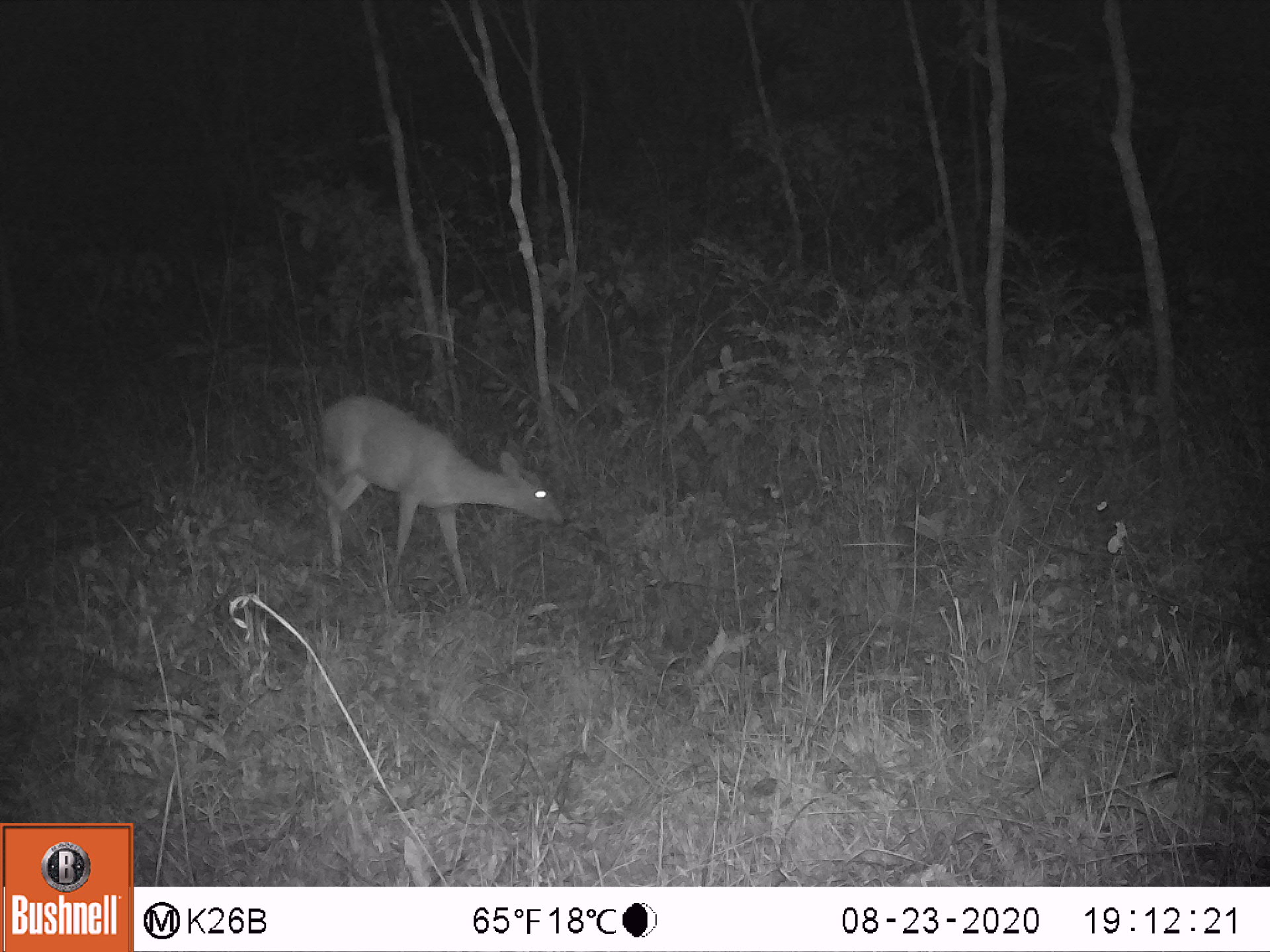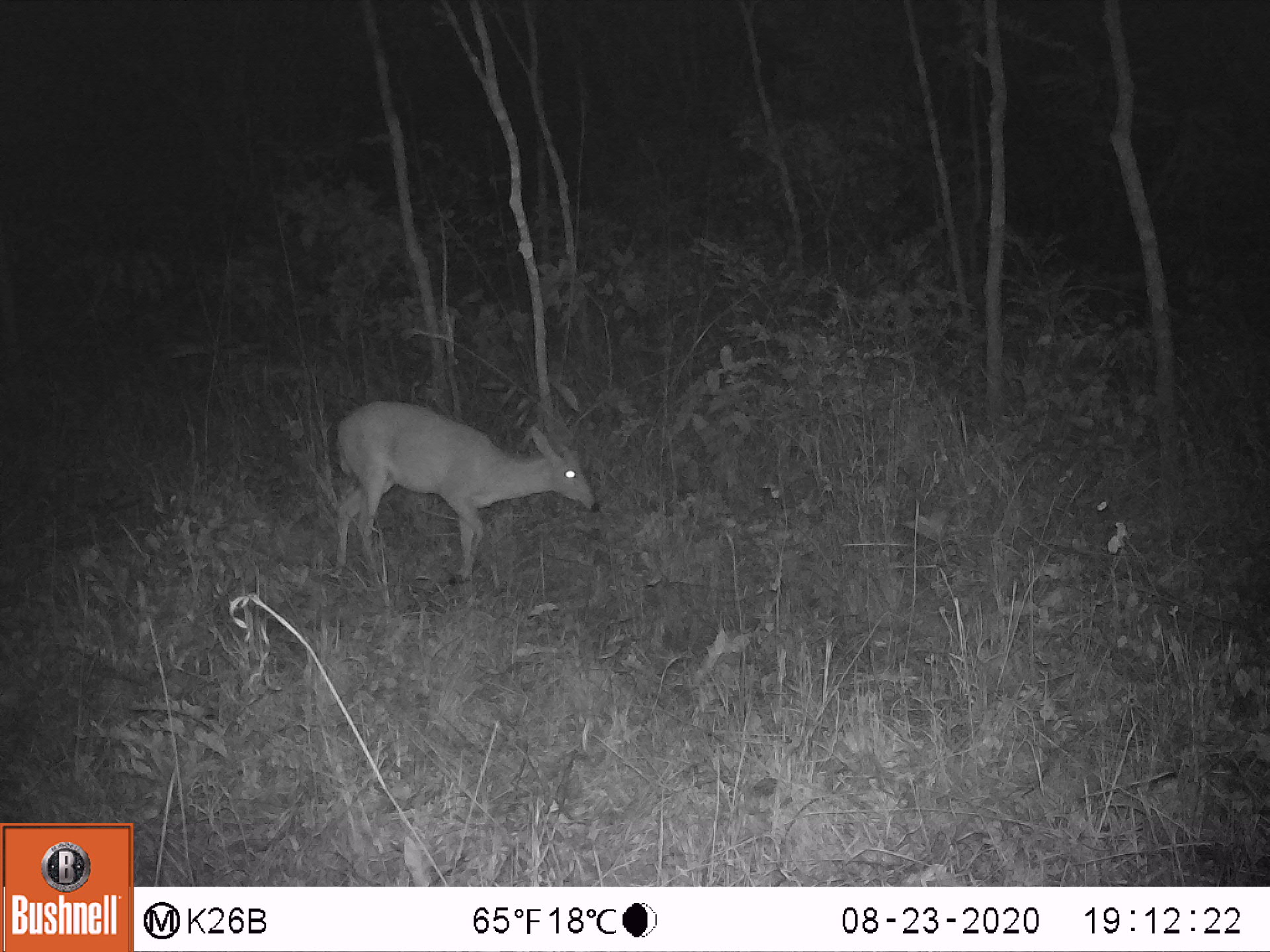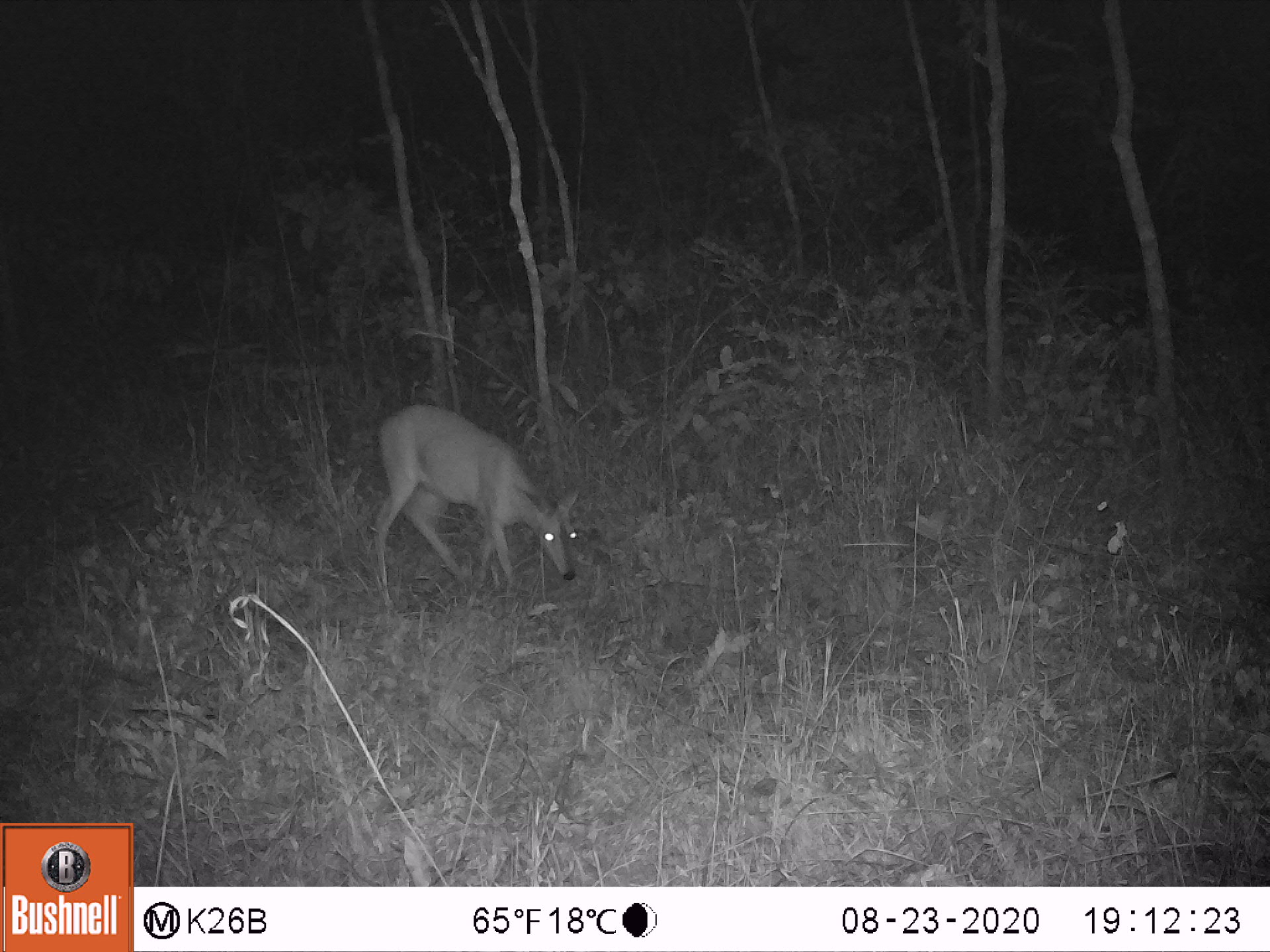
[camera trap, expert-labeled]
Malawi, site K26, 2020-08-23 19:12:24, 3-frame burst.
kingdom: Animalia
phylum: Chordata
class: Mammalia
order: Artiodactyla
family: Bovidae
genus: Sylvicapra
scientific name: Sylvicapra grimmia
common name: common duiker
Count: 2.